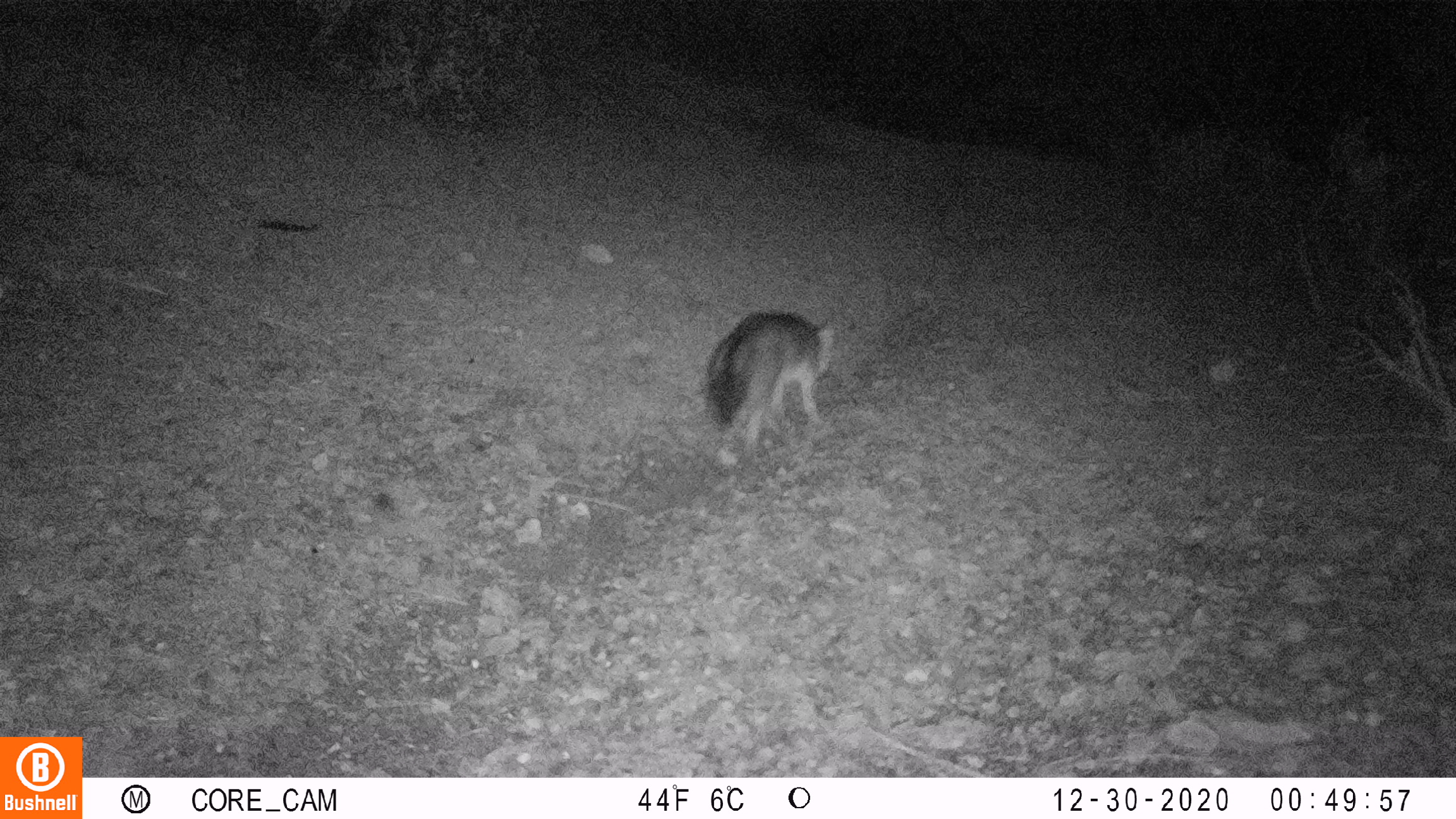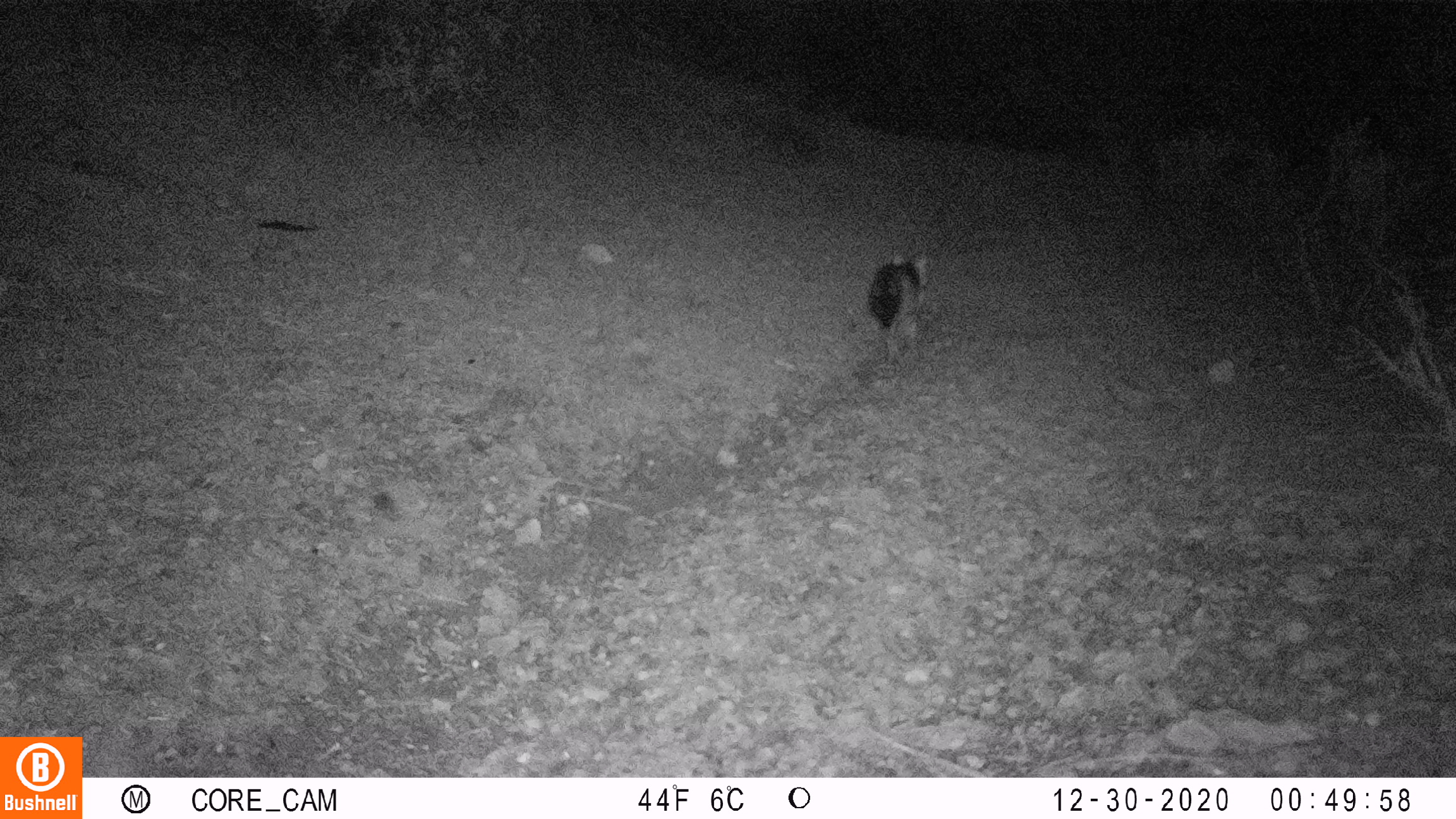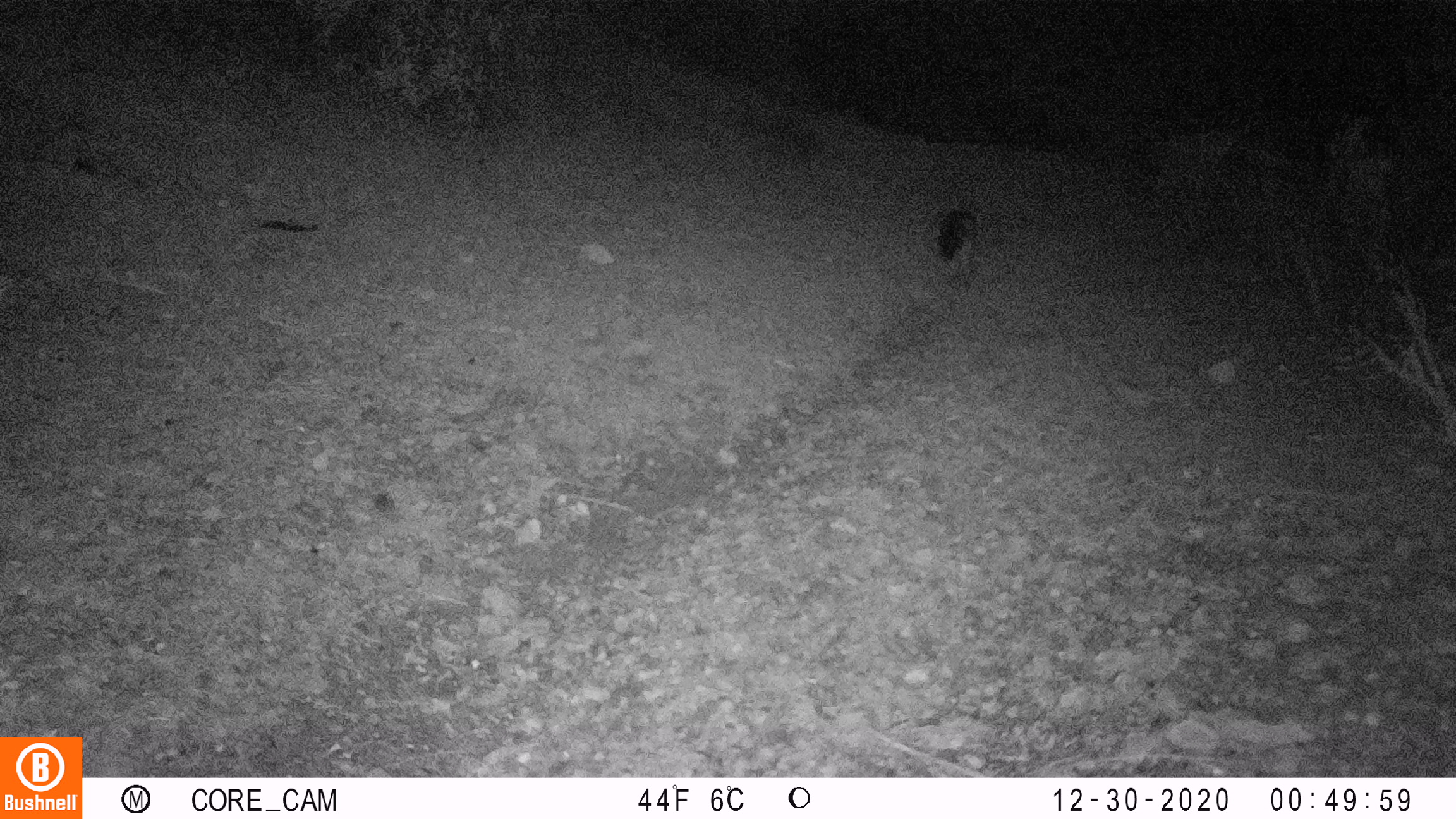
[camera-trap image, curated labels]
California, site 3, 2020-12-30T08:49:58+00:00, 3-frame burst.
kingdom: Animalia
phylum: Chordata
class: Mammalia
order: Carnivora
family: Canidae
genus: Urocyon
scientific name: Urocyon cinereoargenteus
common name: gray fox